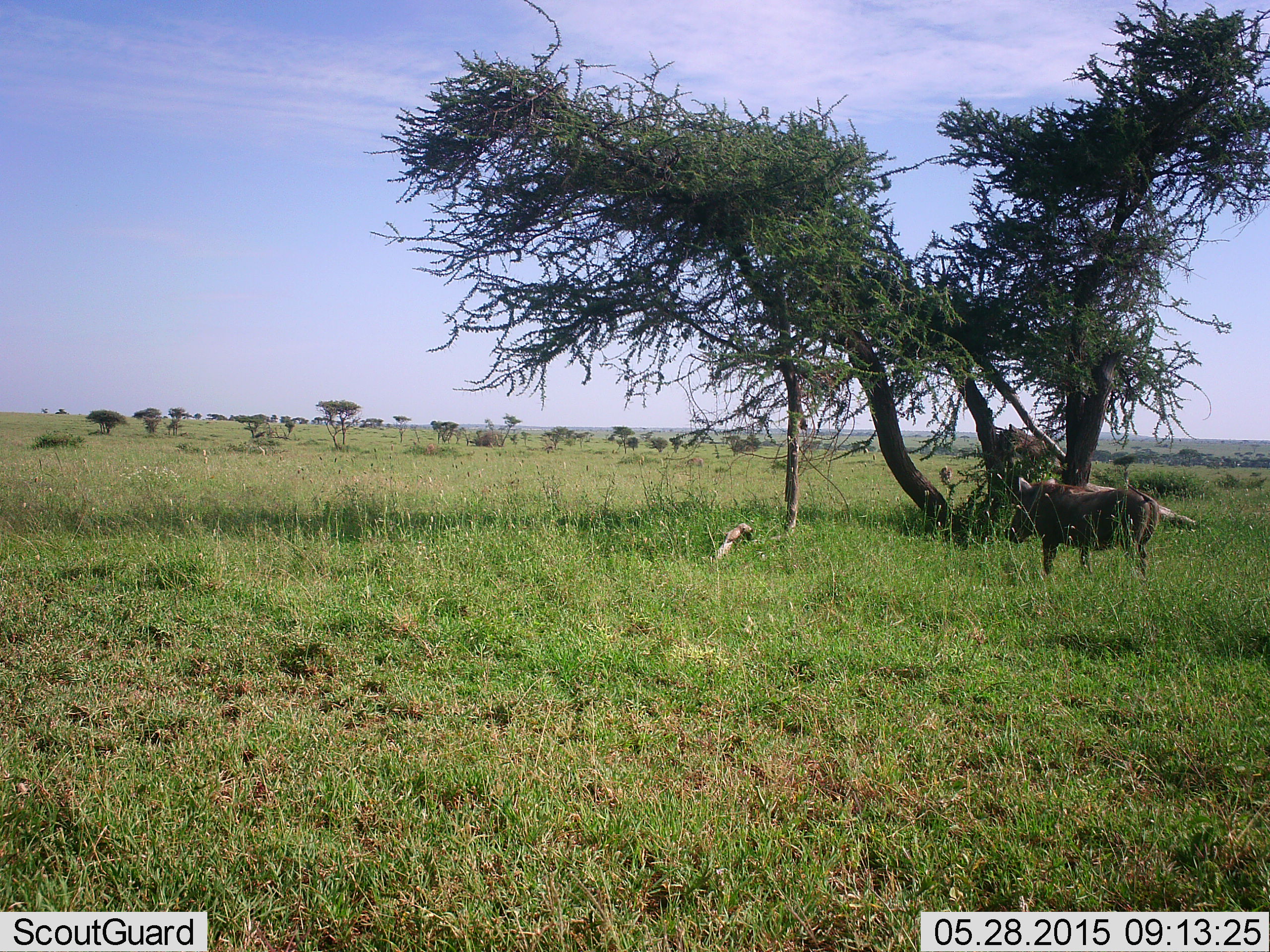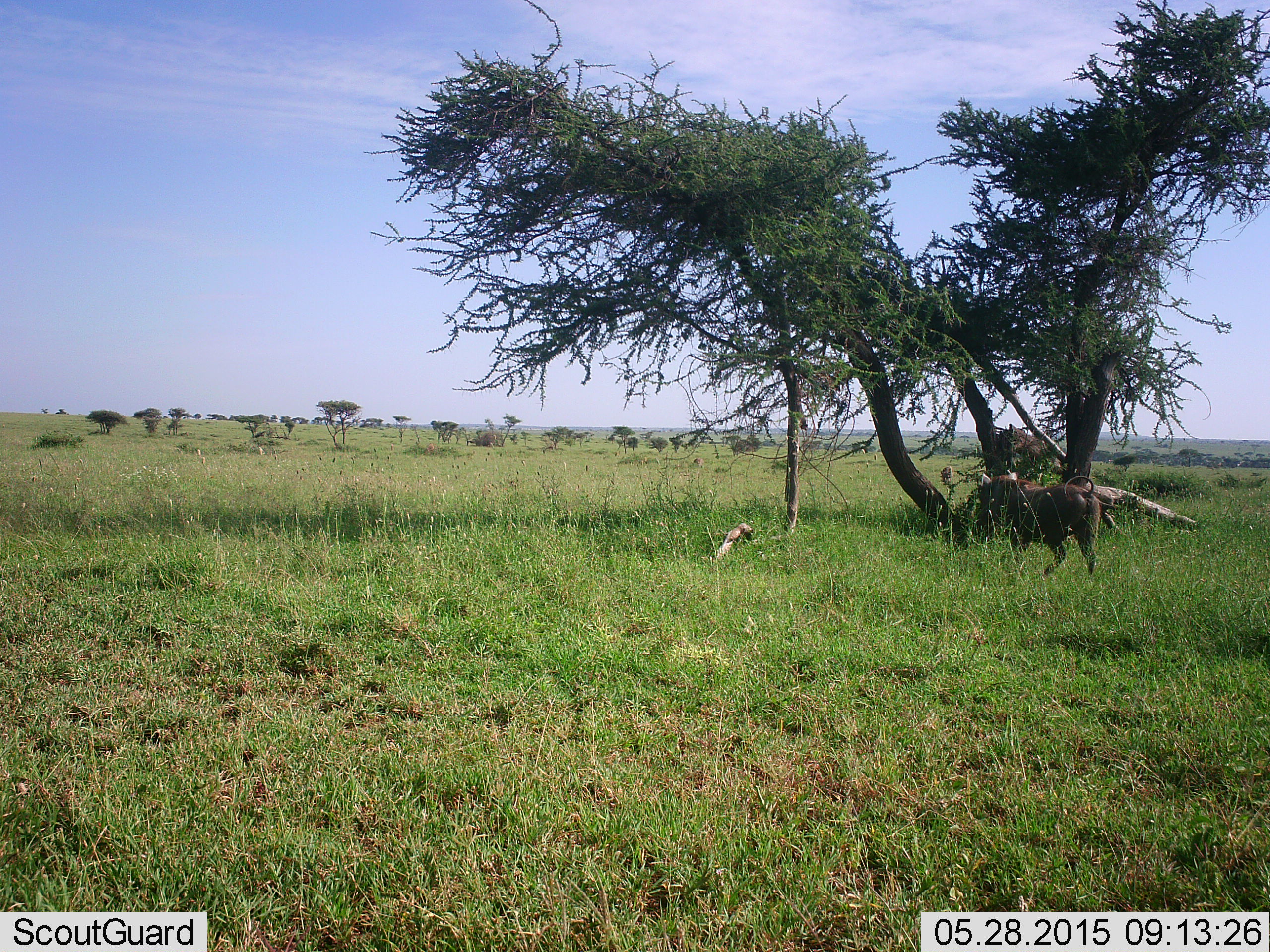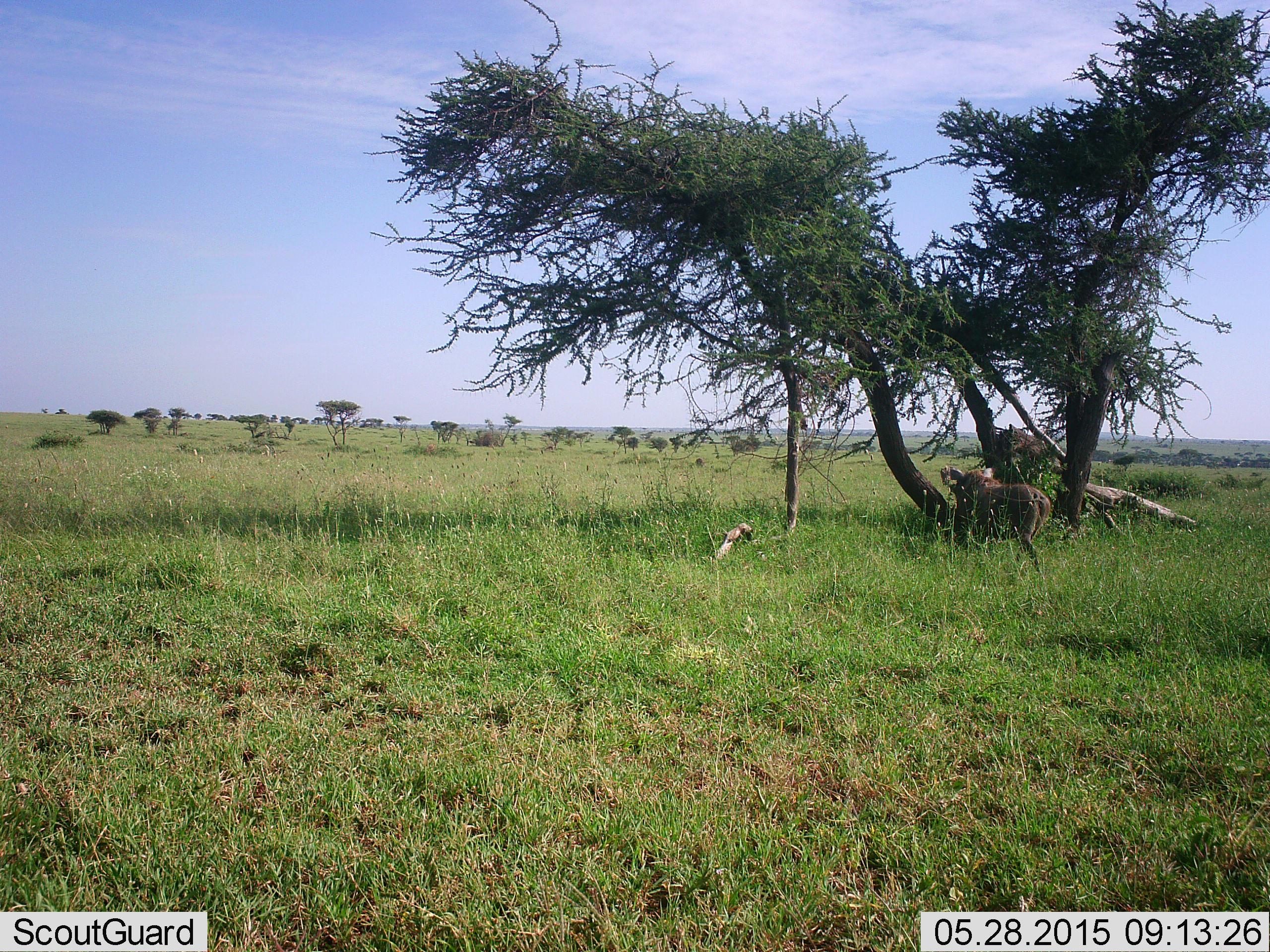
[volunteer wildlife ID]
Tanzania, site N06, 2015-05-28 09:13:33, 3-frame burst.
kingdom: Animalia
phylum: Chordata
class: Mammalia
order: Artiodactyla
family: Suidae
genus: Phacochoerus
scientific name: Phacochoerus africanus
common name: warthog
Warthog (Phacochoerus africanus), count 1. Behavior (volunteer vote fractions): standing 10%, resting 0%, moving 100%, interacting 0%. Young present (vote fraction): 0%. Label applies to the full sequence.